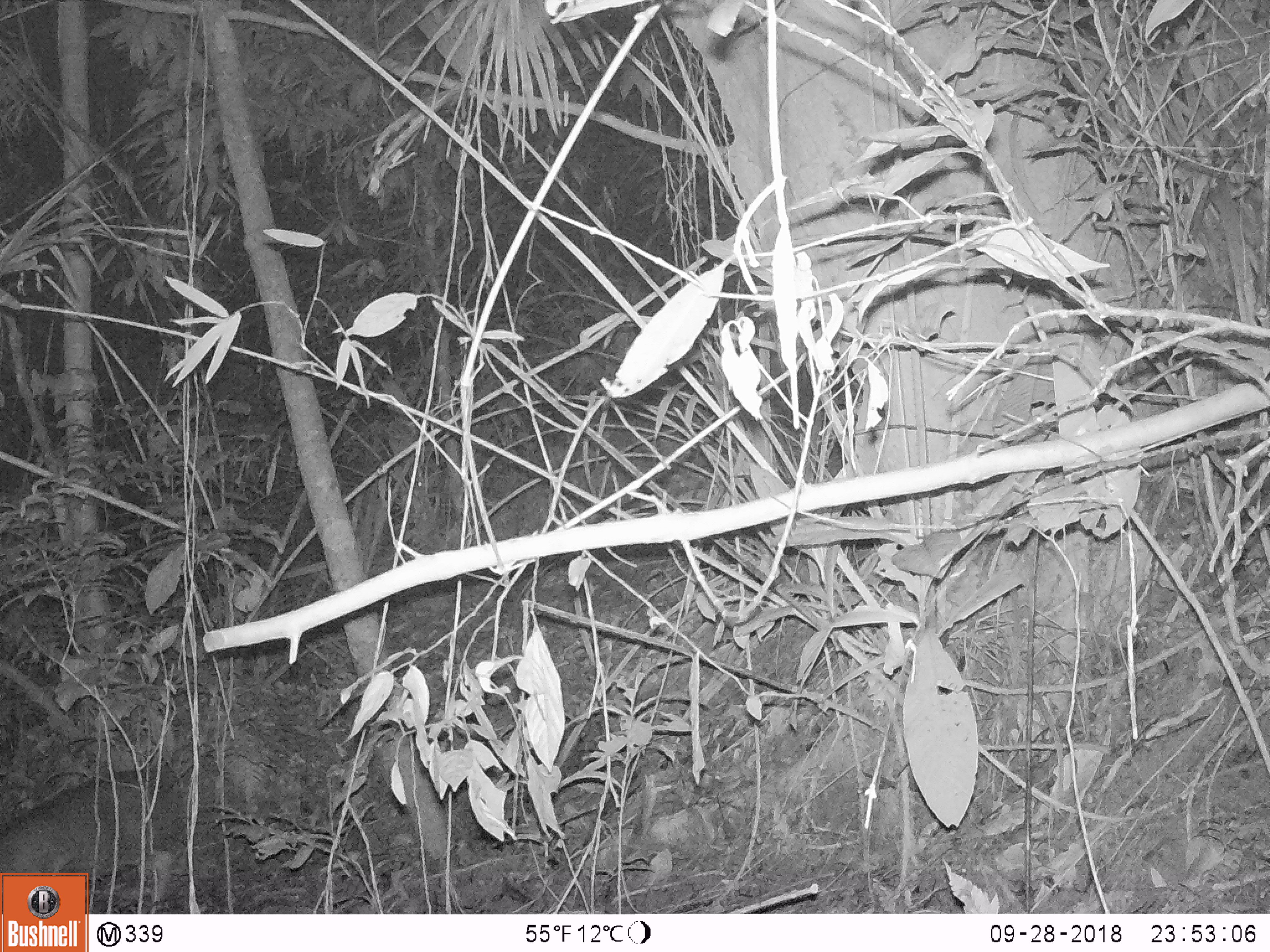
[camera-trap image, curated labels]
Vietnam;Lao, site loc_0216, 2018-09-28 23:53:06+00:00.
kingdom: Animalia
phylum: Chordata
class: Mammalia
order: Artiodactyla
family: Cervidae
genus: Muntiacus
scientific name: Muntiacus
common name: muntjacs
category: unidentified muntjac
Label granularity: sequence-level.